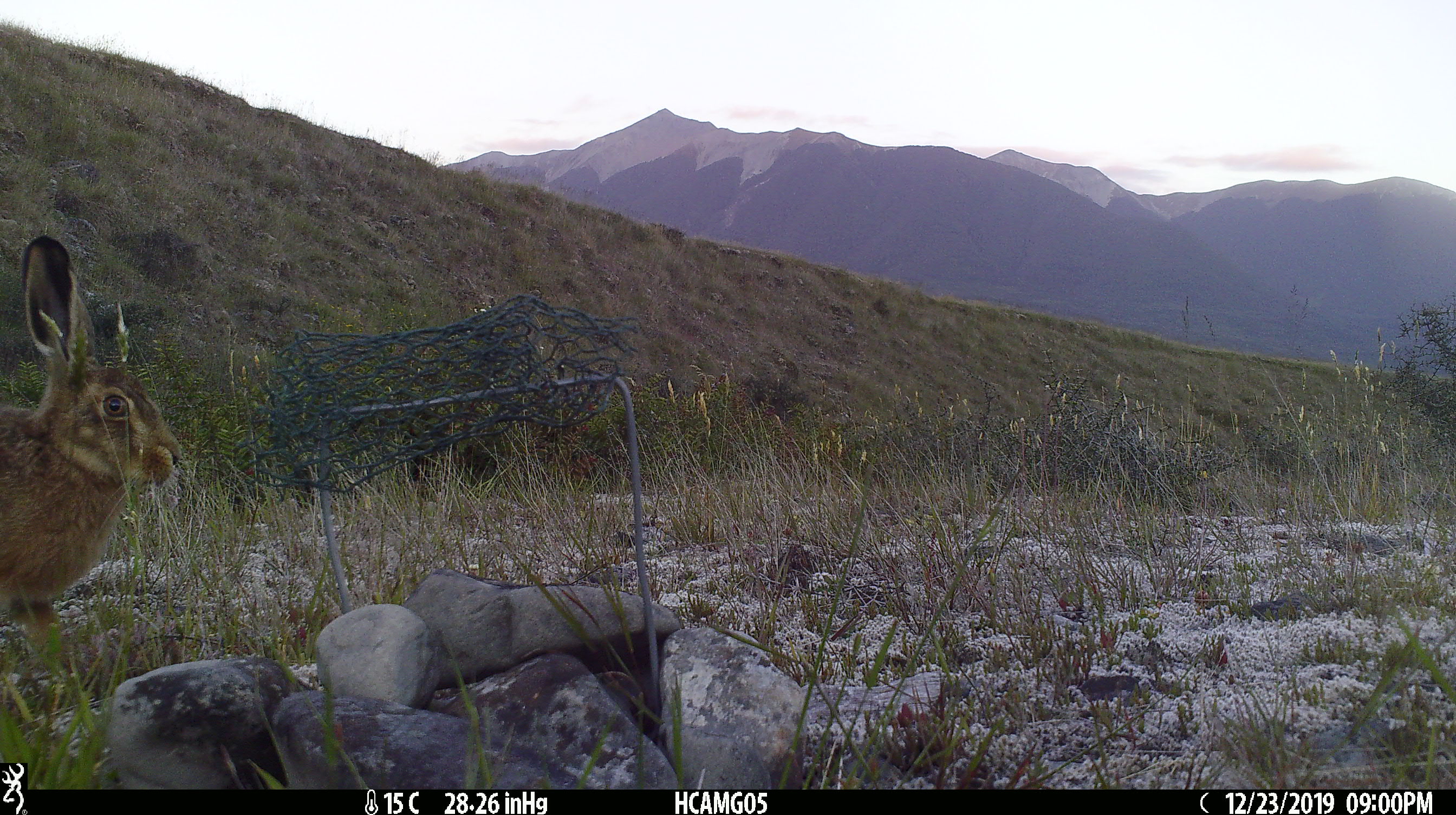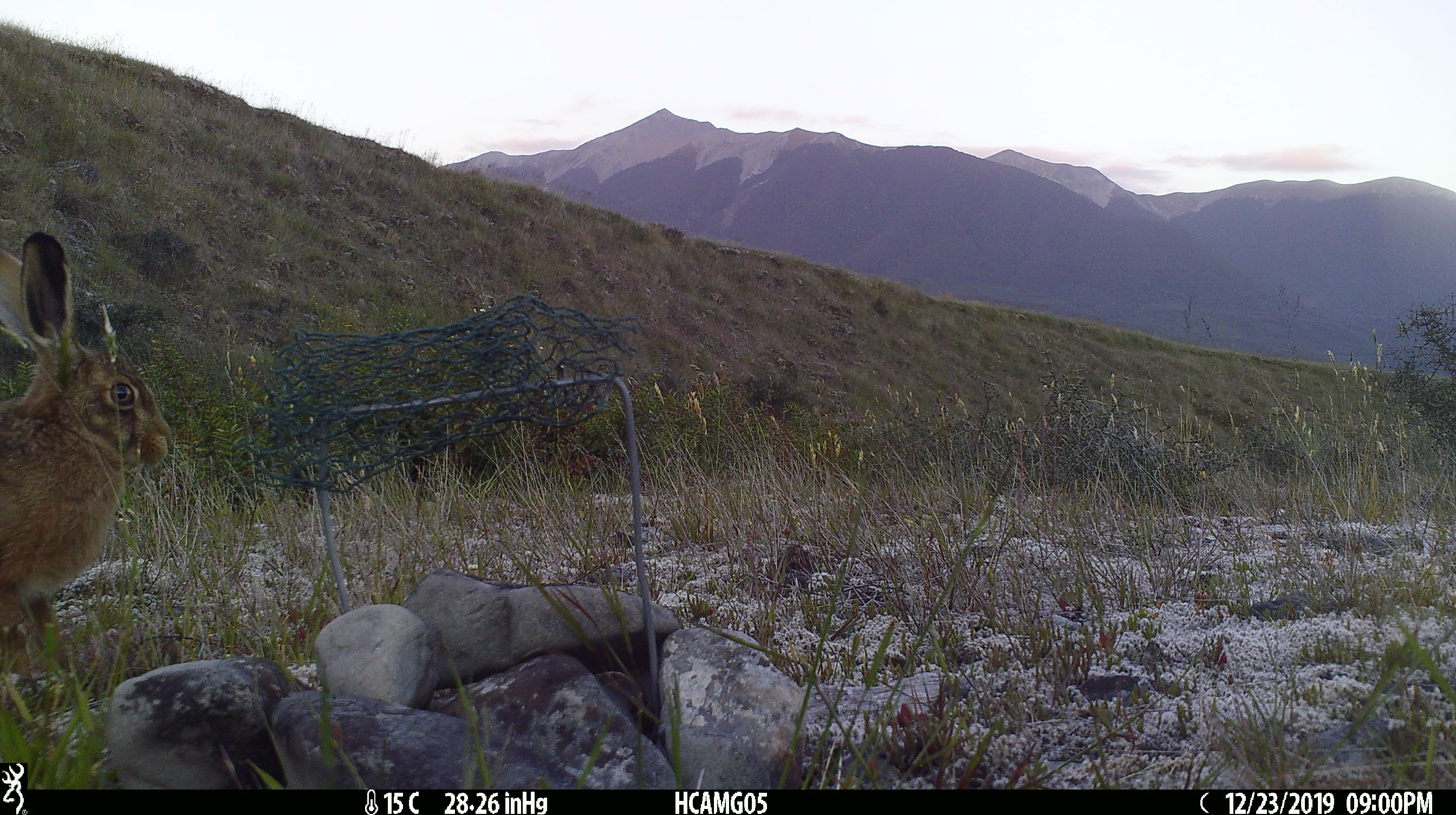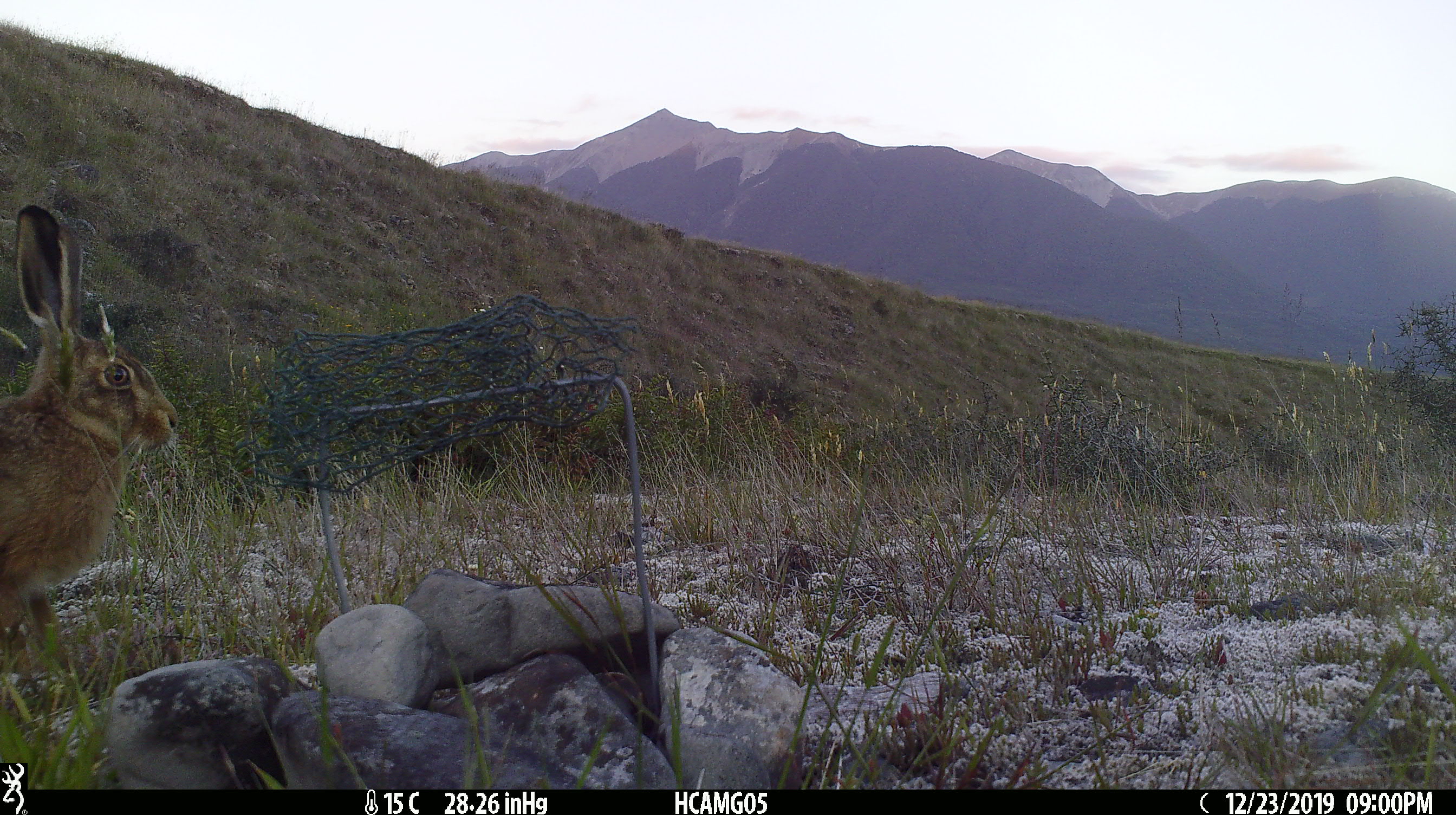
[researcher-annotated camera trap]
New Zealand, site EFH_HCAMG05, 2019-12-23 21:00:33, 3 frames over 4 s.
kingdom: Animalia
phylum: Chordata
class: Mammalia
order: Lagomorpha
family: Leporidae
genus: Lepus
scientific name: Lepus europaeus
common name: brown hare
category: hare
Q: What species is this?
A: Hare (brown hare) (Lepus europaeus).